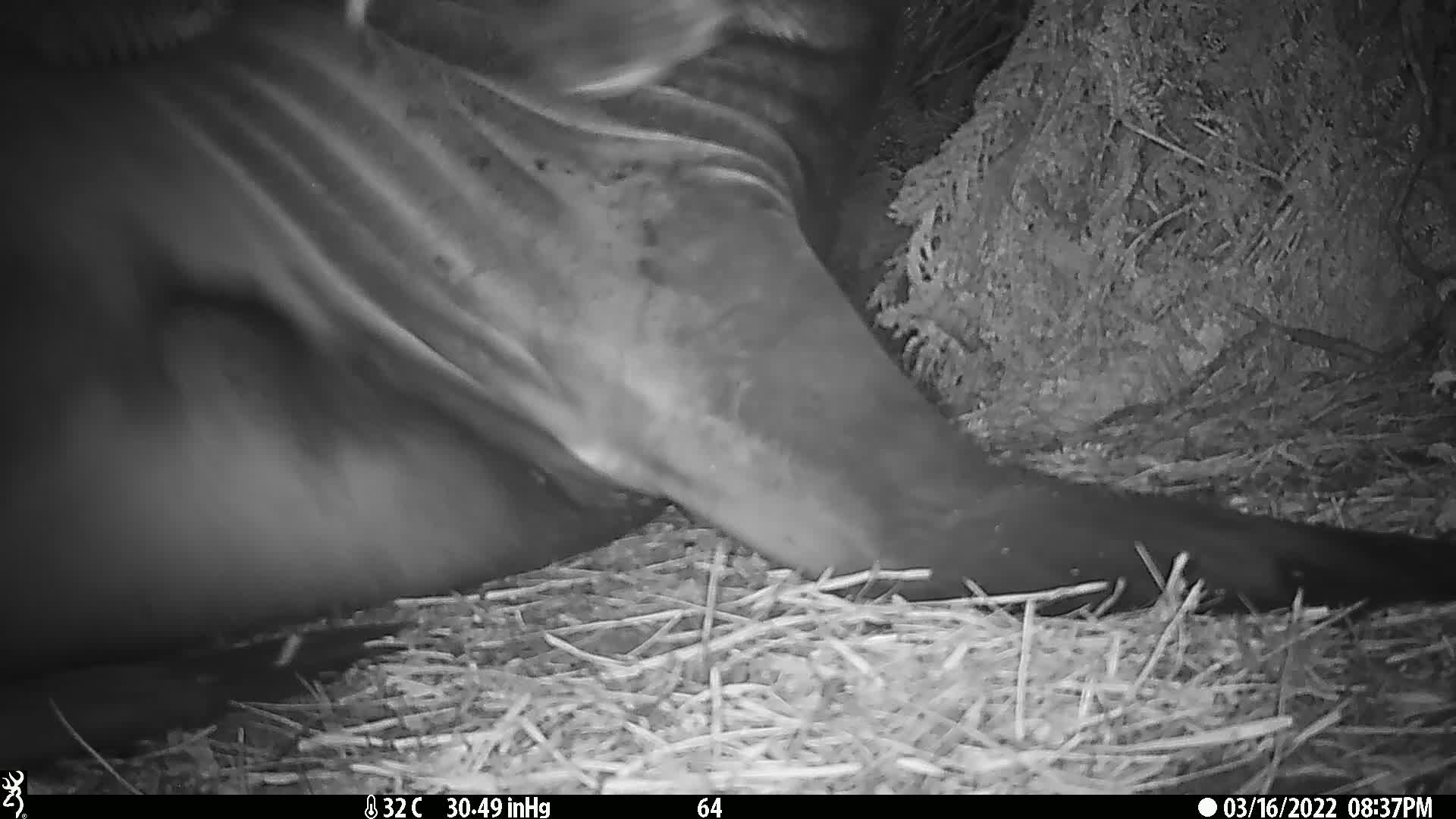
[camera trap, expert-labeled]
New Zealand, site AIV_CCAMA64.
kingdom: Animalia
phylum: Chordata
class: Mammalia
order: Carnivora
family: Otariidae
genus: Phocarctos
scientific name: Phocarctos hookeri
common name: new zealand sea lion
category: sealion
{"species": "sealion (new zealand sea lion) (Phocarctos hookeri)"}